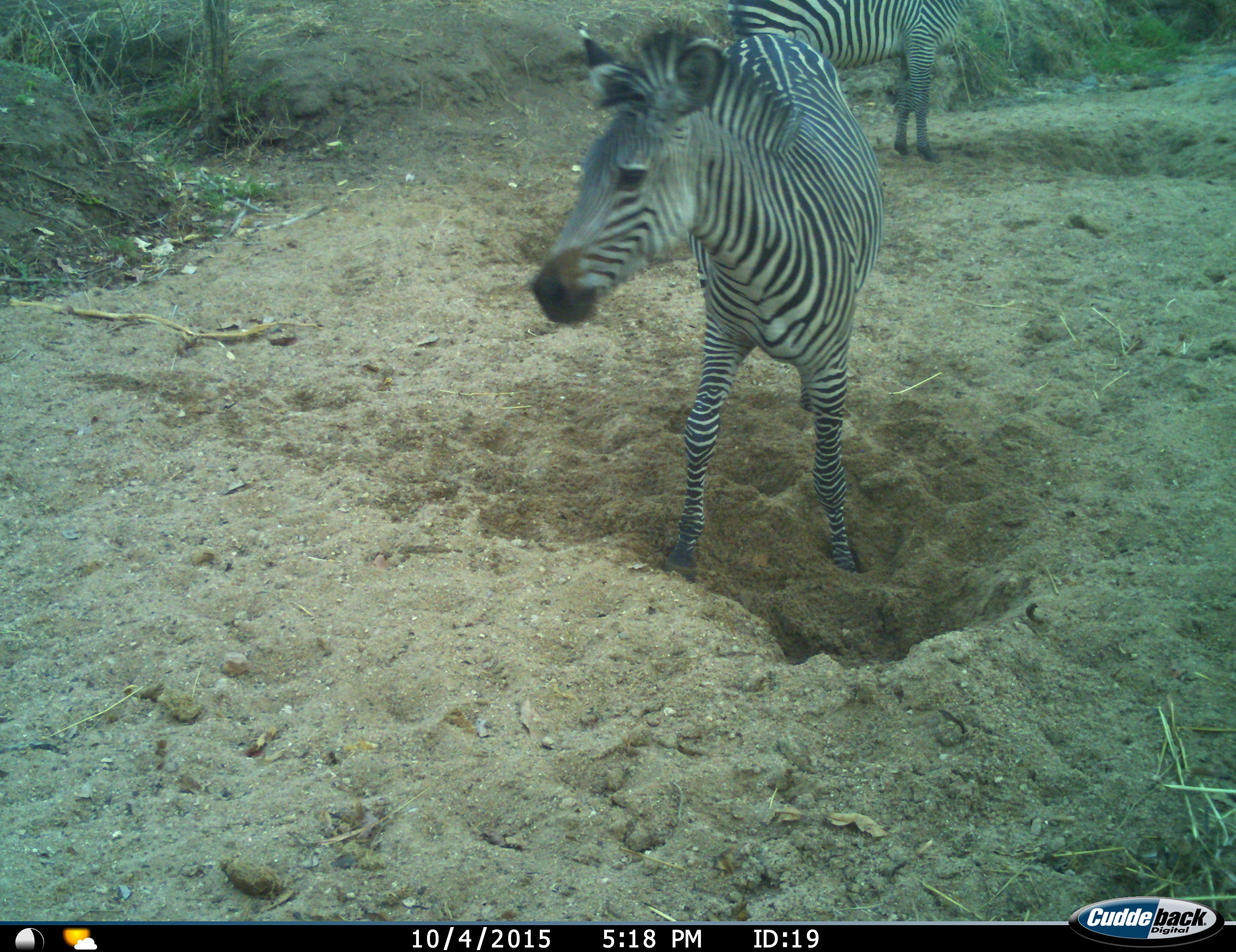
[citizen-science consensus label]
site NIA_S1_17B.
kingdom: Animalia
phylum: Chordata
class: Mammalia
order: Perissodactyla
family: Equidae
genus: Equus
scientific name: Equus quagga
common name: plains zebra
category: zebraplains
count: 2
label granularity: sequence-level